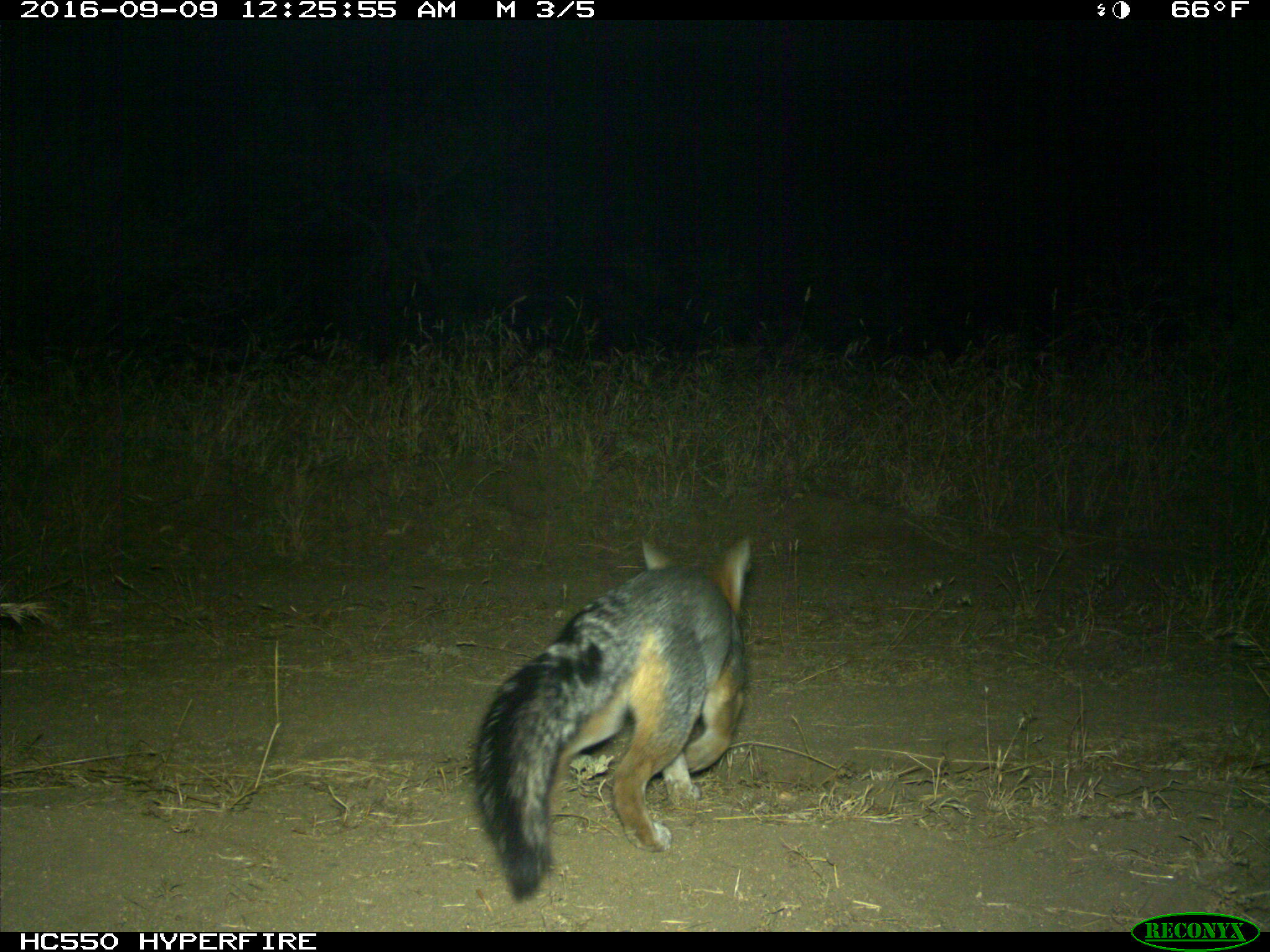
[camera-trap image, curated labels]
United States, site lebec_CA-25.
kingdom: Animalia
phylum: Chordata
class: Mammalia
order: Carnivora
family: Canidae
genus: Urocyon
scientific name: Urocyon cinereoargenteus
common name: gray fox